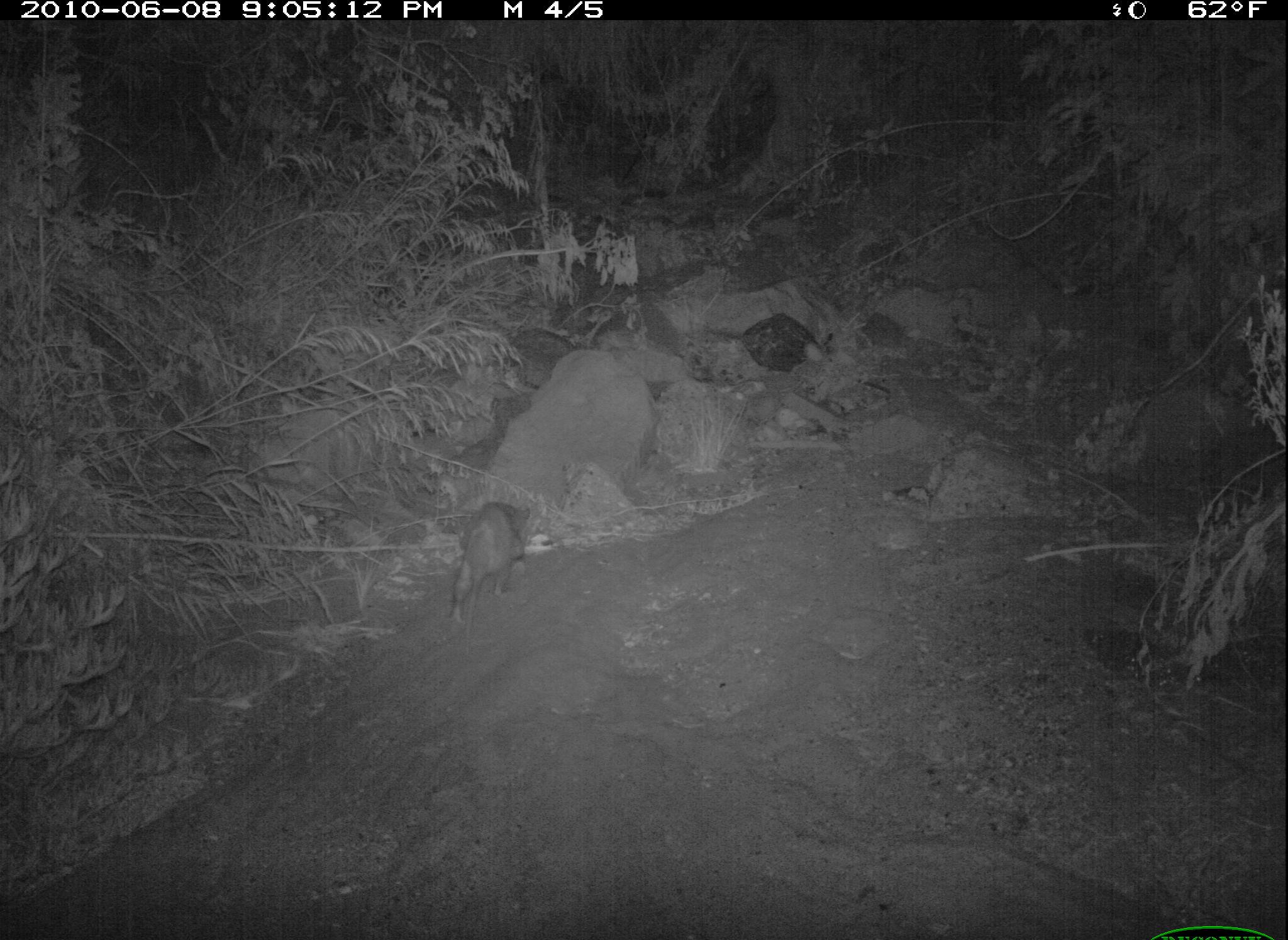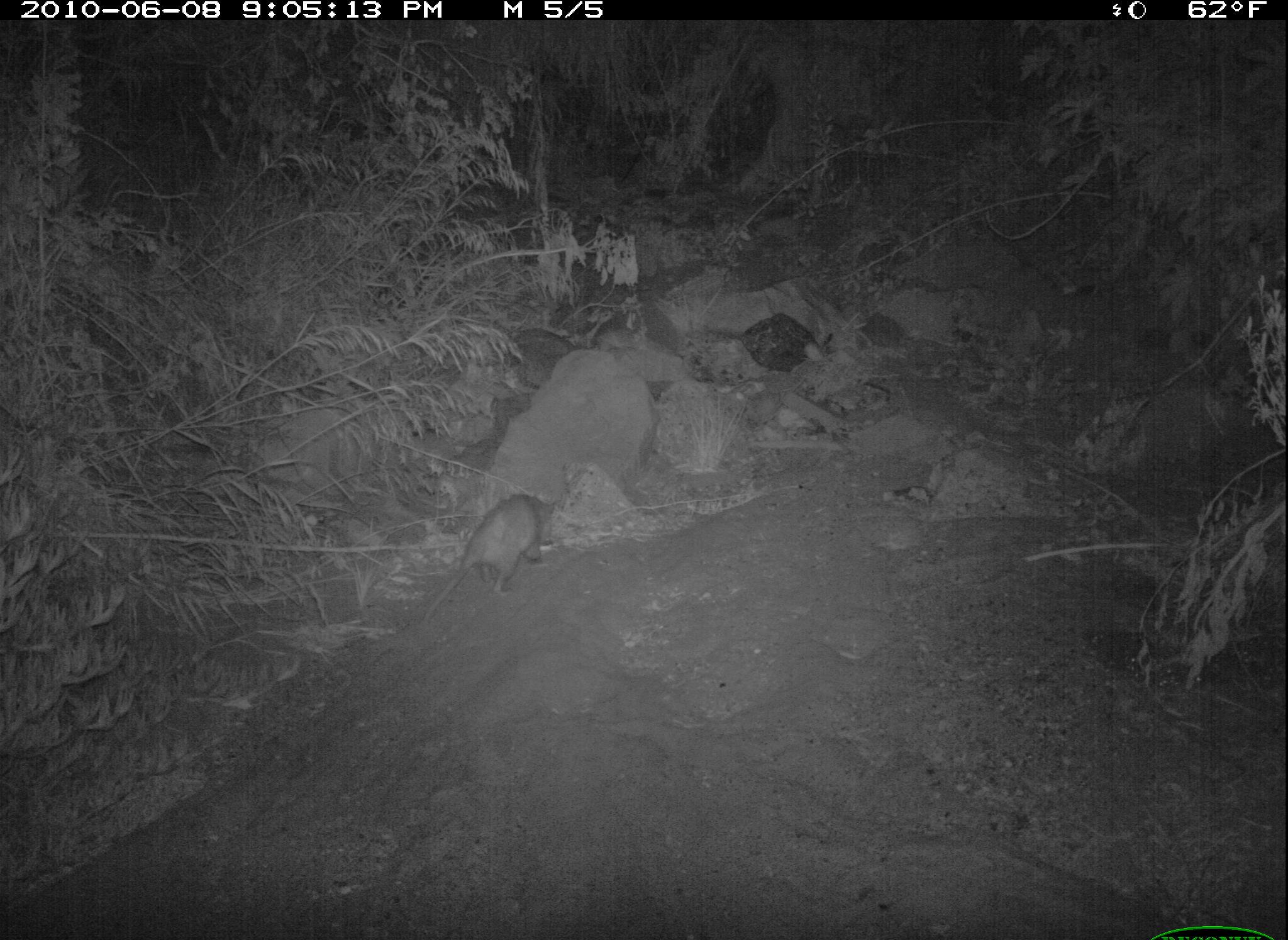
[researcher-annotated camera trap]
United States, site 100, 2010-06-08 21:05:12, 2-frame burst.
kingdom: Animalia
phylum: Chordata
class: Mammalia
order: Didelphimorphia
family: Didelphidae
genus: Didelphis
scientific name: Didelphis virginiana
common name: virginia opossum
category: opossum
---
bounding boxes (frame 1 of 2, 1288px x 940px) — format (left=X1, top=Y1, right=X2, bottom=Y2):
opossum: (left=442, top=494, right=545, bottom=631)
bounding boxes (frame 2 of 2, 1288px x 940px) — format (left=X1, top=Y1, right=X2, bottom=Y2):
opossum: (left=427, top=487, right=561, bottom=623)